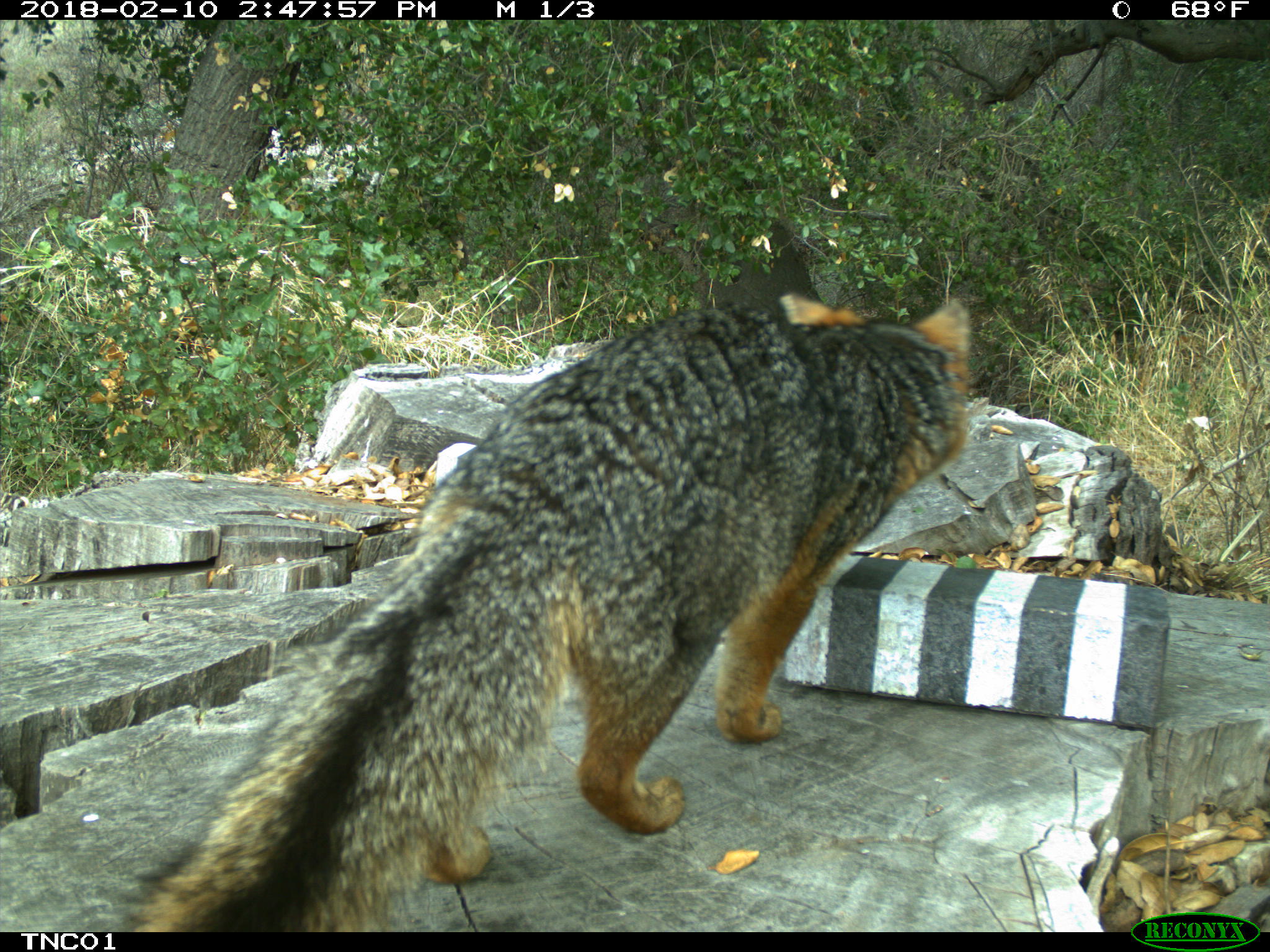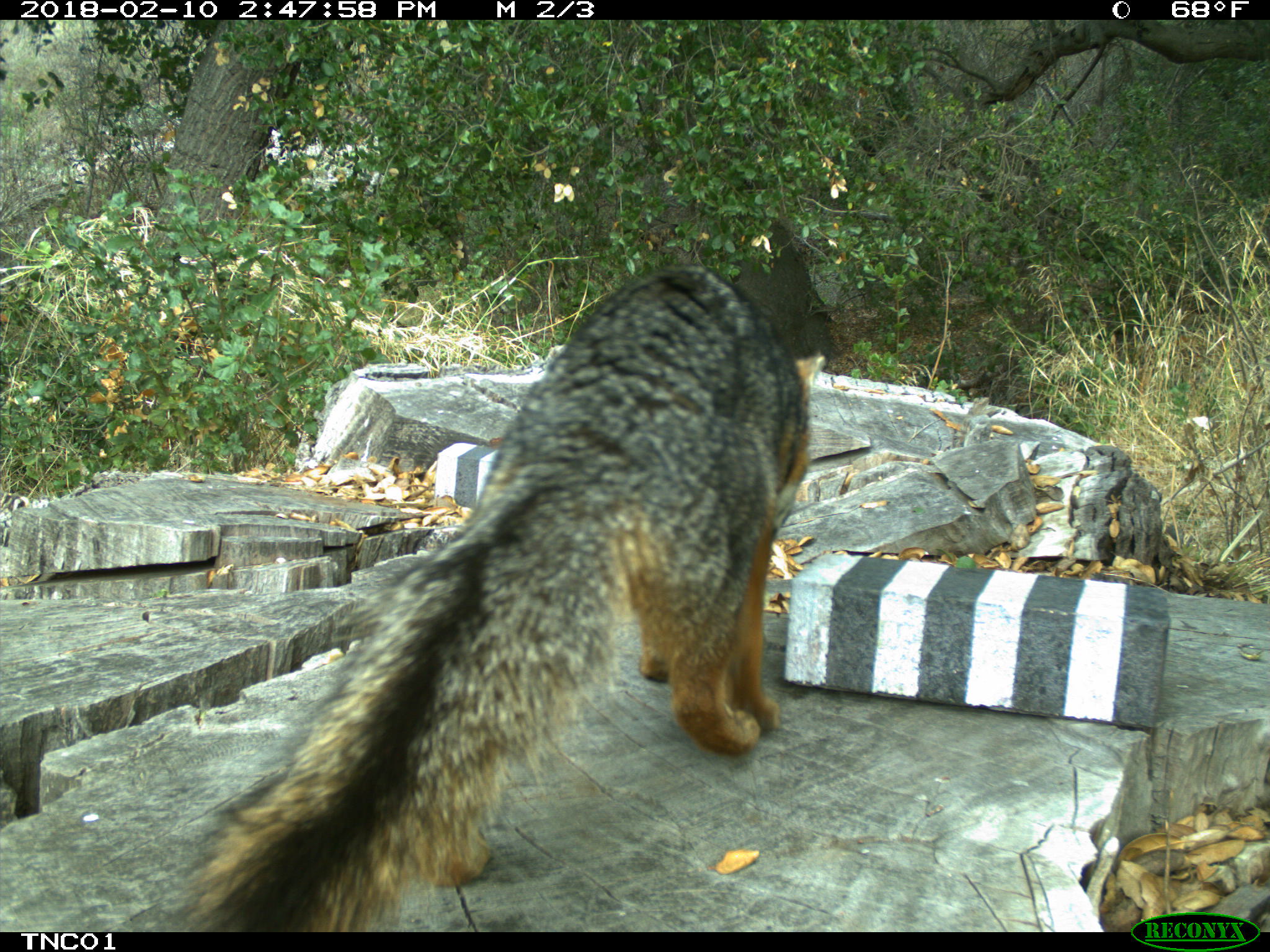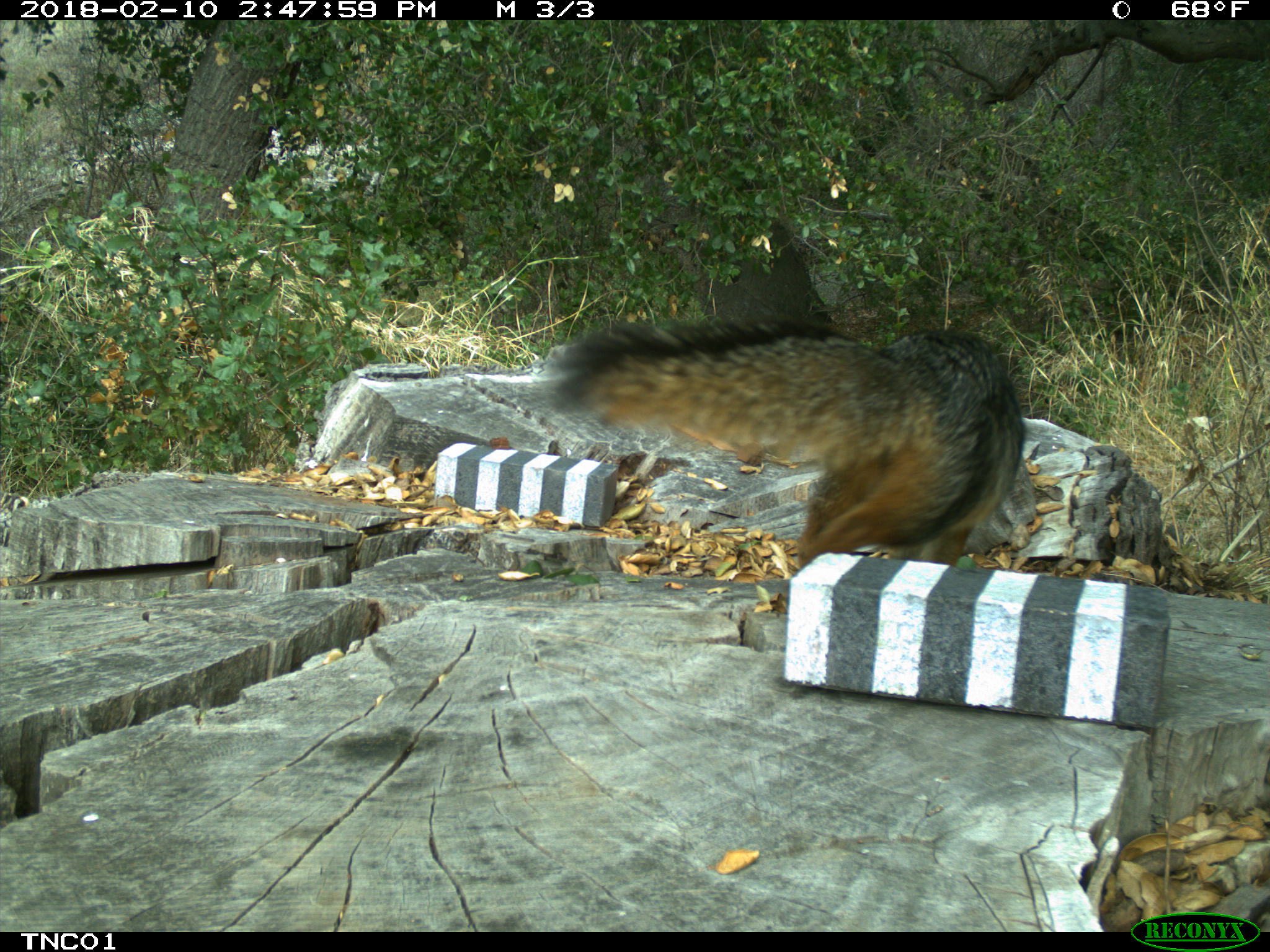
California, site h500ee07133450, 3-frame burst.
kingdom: Animalia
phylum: Chordata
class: Mammalia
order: Carnivora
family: Canidae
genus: Urocyon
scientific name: Urocyon littoralis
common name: island fox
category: fox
Fox (island fox) (Urocyon littoralis).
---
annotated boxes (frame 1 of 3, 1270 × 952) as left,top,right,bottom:
fox: 118,291,972,934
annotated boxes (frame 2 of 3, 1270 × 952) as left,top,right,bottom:
fox: 186,262,825,932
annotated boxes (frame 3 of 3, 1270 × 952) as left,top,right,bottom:
fox: 532,308,1023,571